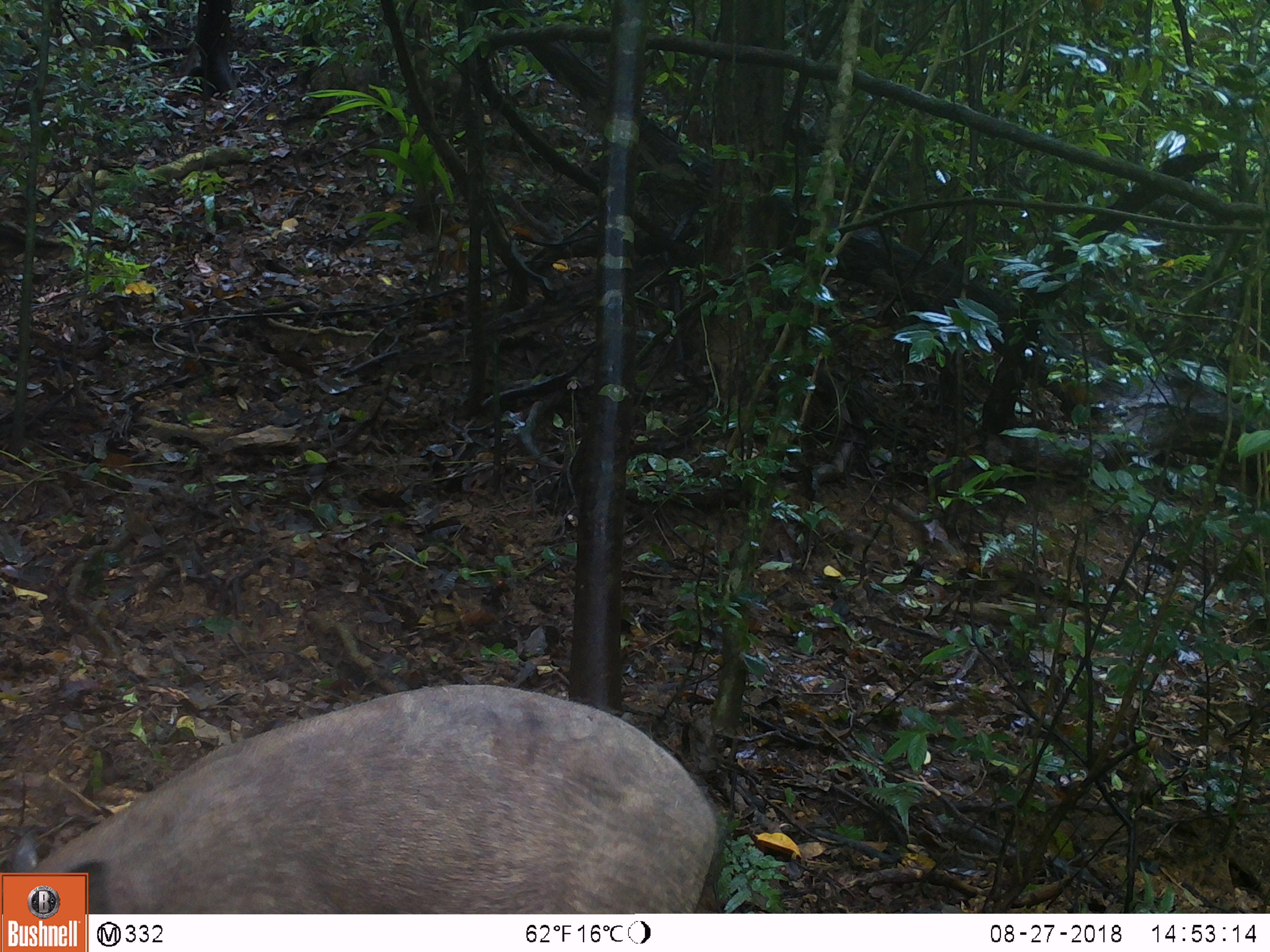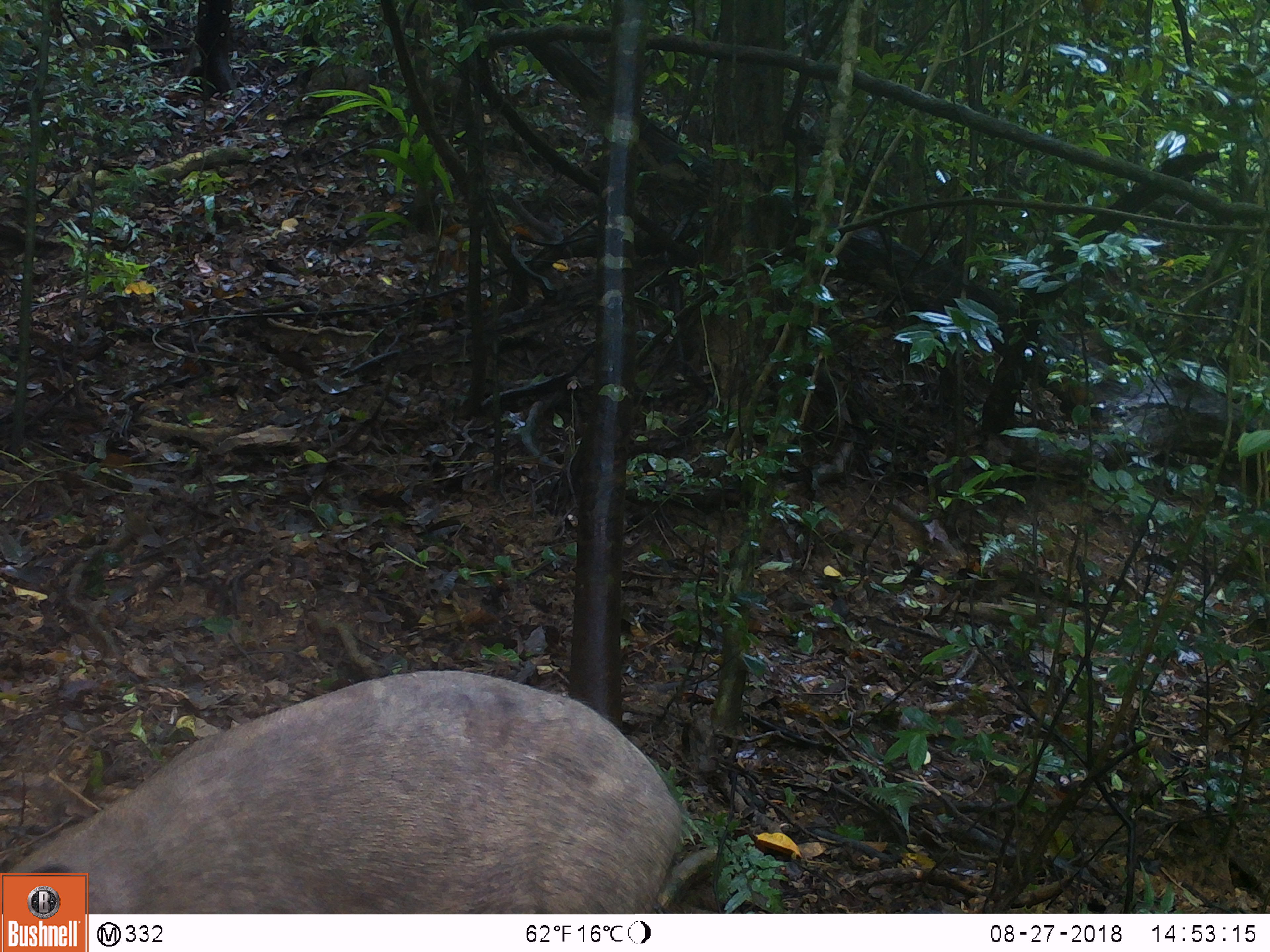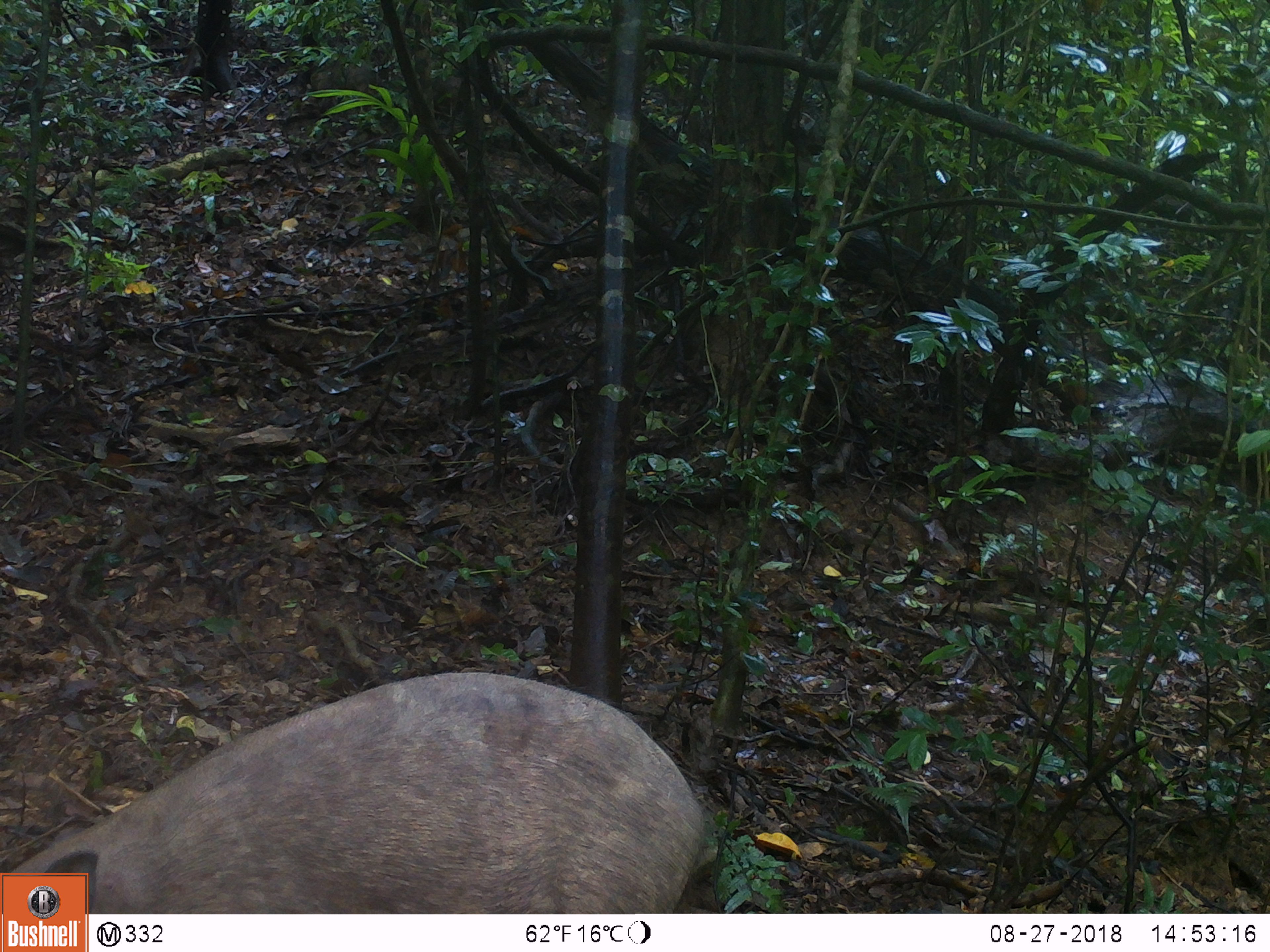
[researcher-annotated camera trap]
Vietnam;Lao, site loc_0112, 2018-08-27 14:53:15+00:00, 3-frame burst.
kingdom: Animalia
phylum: Chordata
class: Mammalia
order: Artiodactyla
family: Suidae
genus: Sus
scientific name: Sus scrofa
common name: eurasian wild pig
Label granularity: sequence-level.